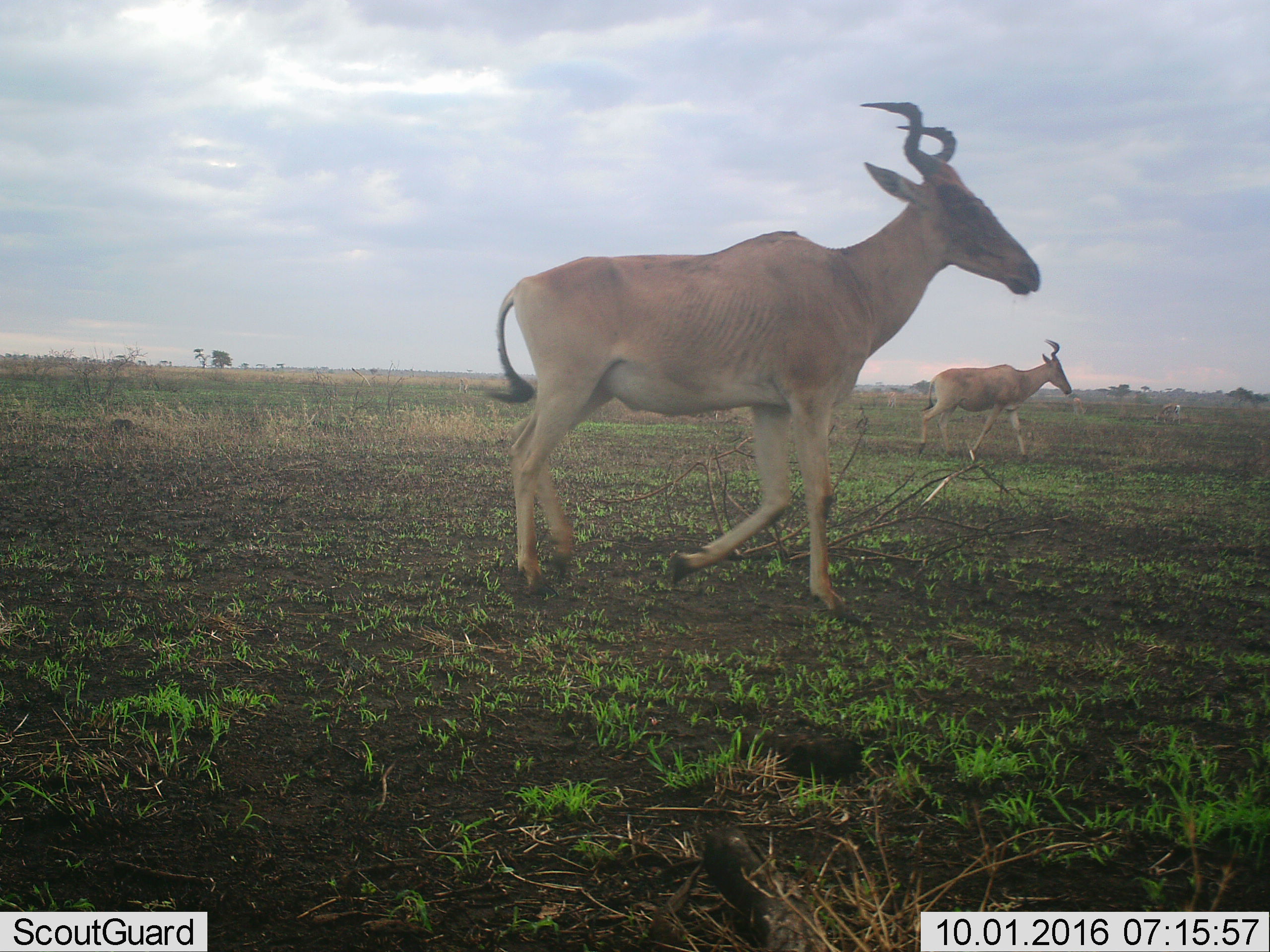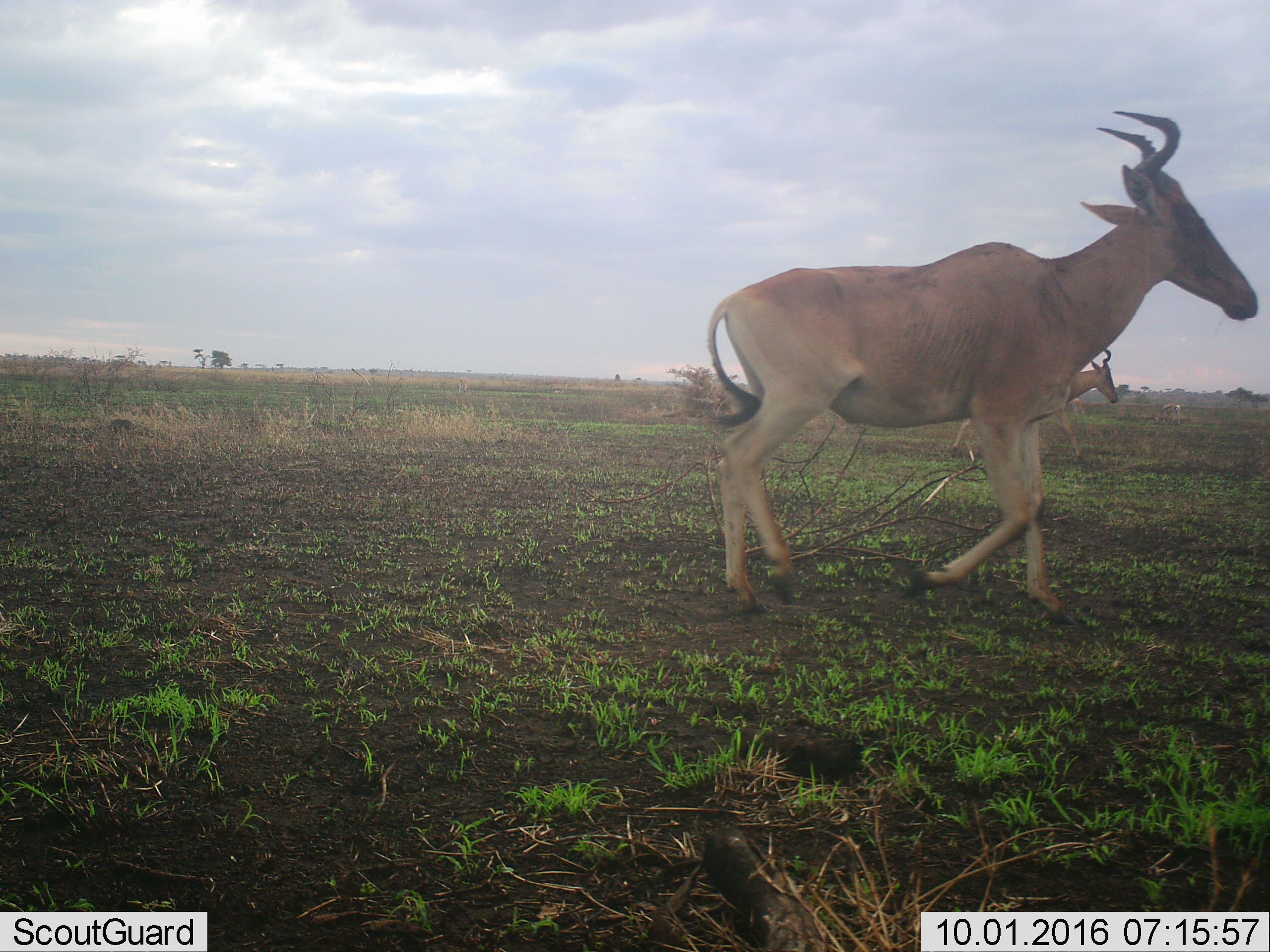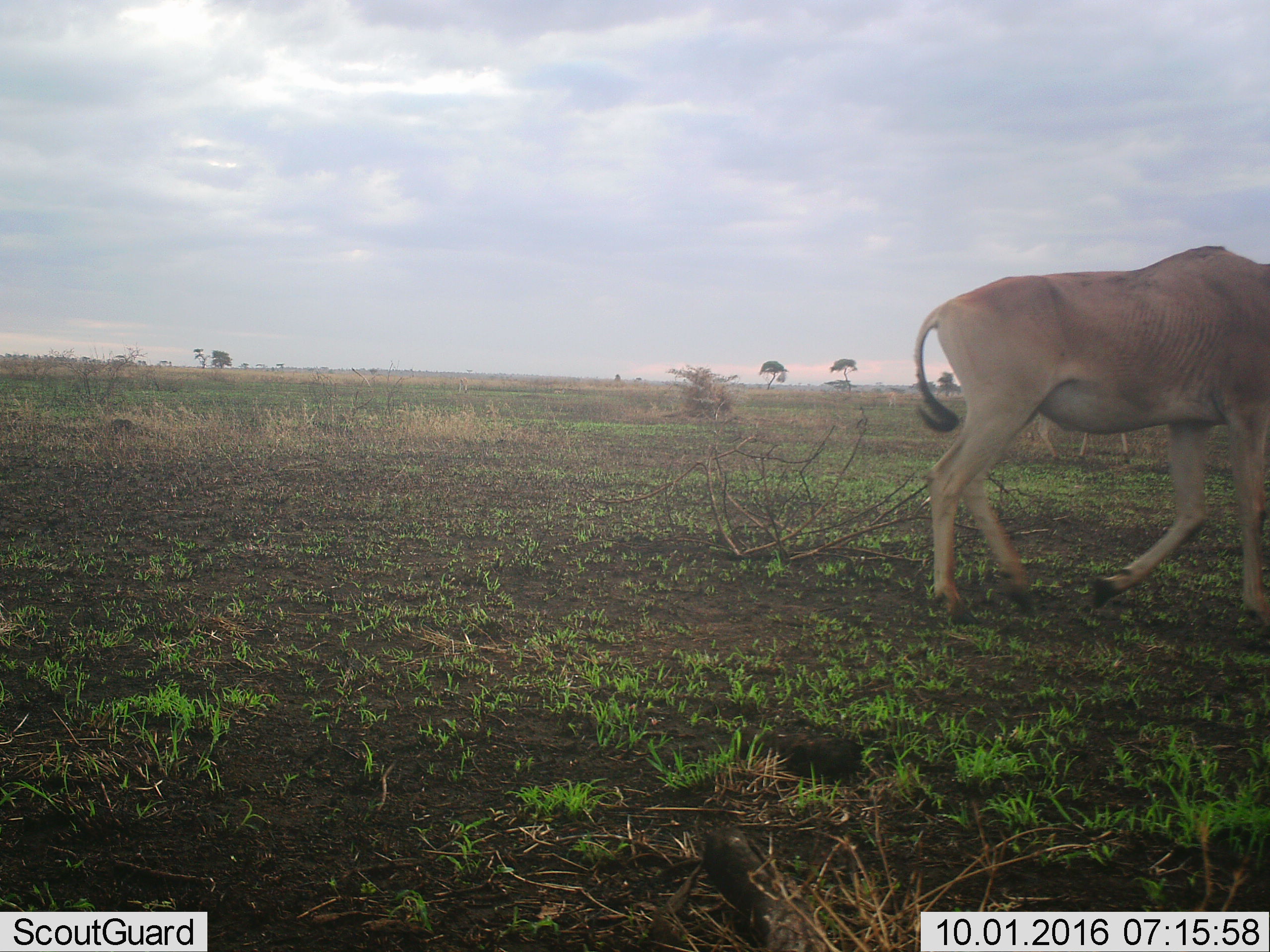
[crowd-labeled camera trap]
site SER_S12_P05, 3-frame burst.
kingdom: Animalia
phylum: Chordata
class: Mammalia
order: Artiodactyla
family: Bovidae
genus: Alcelaphus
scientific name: Alcelaphus buselaphus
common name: hartebeest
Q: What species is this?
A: Hartebeest (Alcelaphus buselaphus).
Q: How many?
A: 2.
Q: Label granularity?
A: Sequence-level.